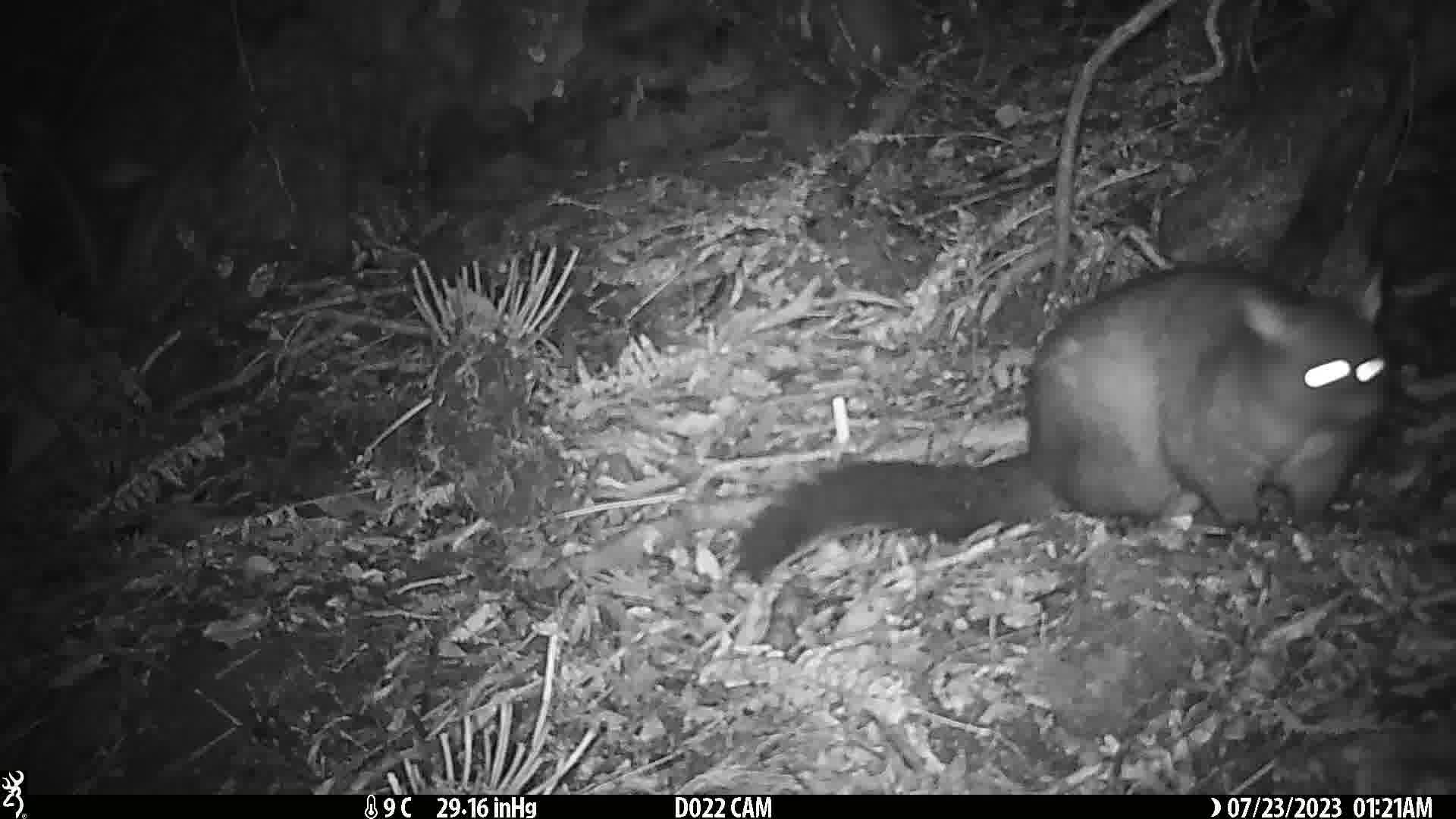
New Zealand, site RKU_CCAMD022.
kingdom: Animalia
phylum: Chordata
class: Mammalia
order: Diprotodontia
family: Phalangeridae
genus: Trichosurus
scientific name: Trichosurus vulpecula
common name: common brushtail possum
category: possum